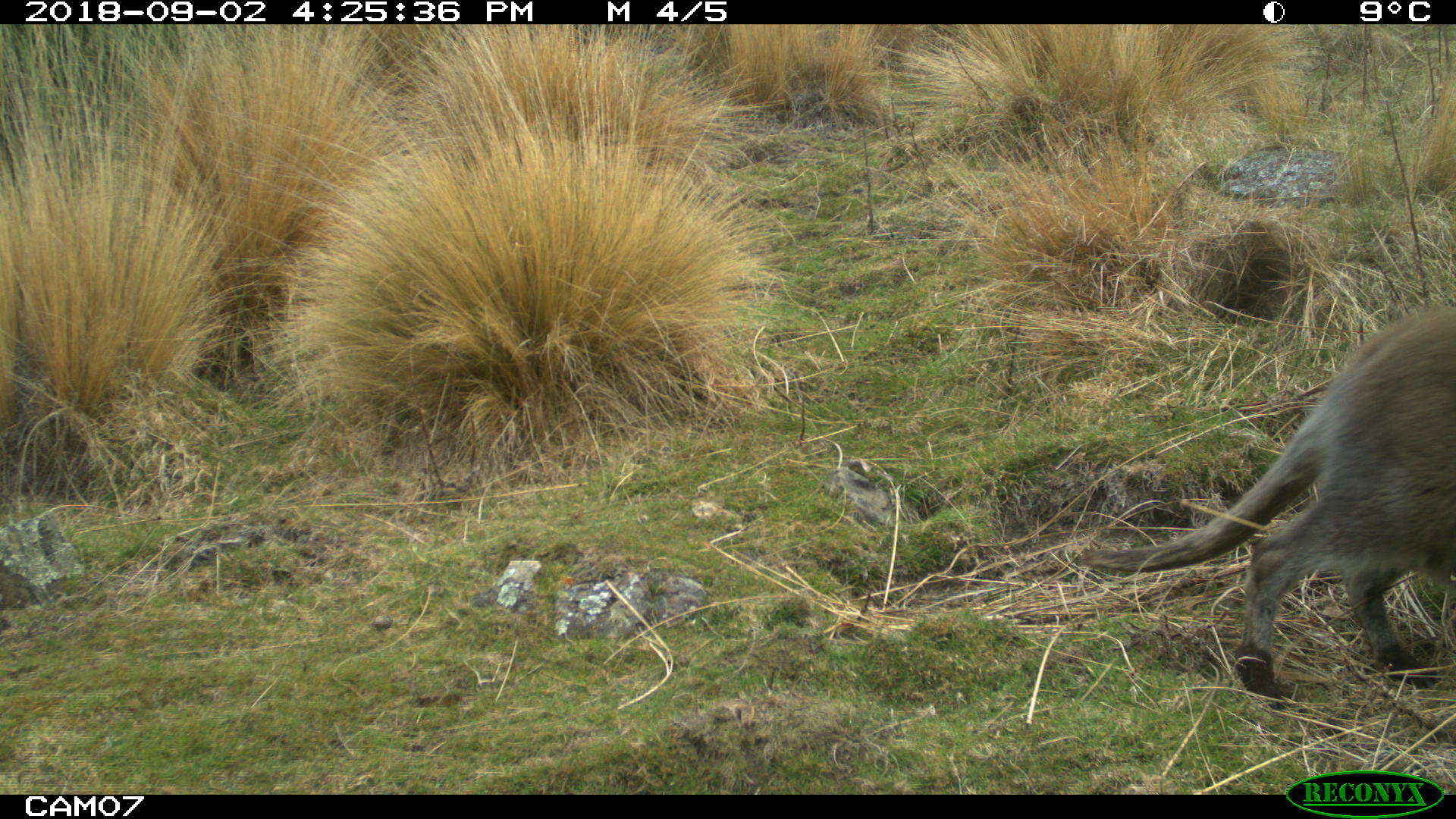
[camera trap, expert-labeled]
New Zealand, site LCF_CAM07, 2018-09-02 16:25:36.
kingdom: Animalia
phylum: Chordata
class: Mammalia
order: Diprotodontia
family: Macropodidae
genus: Notamacropus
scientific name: Notamacropus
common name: wallaby